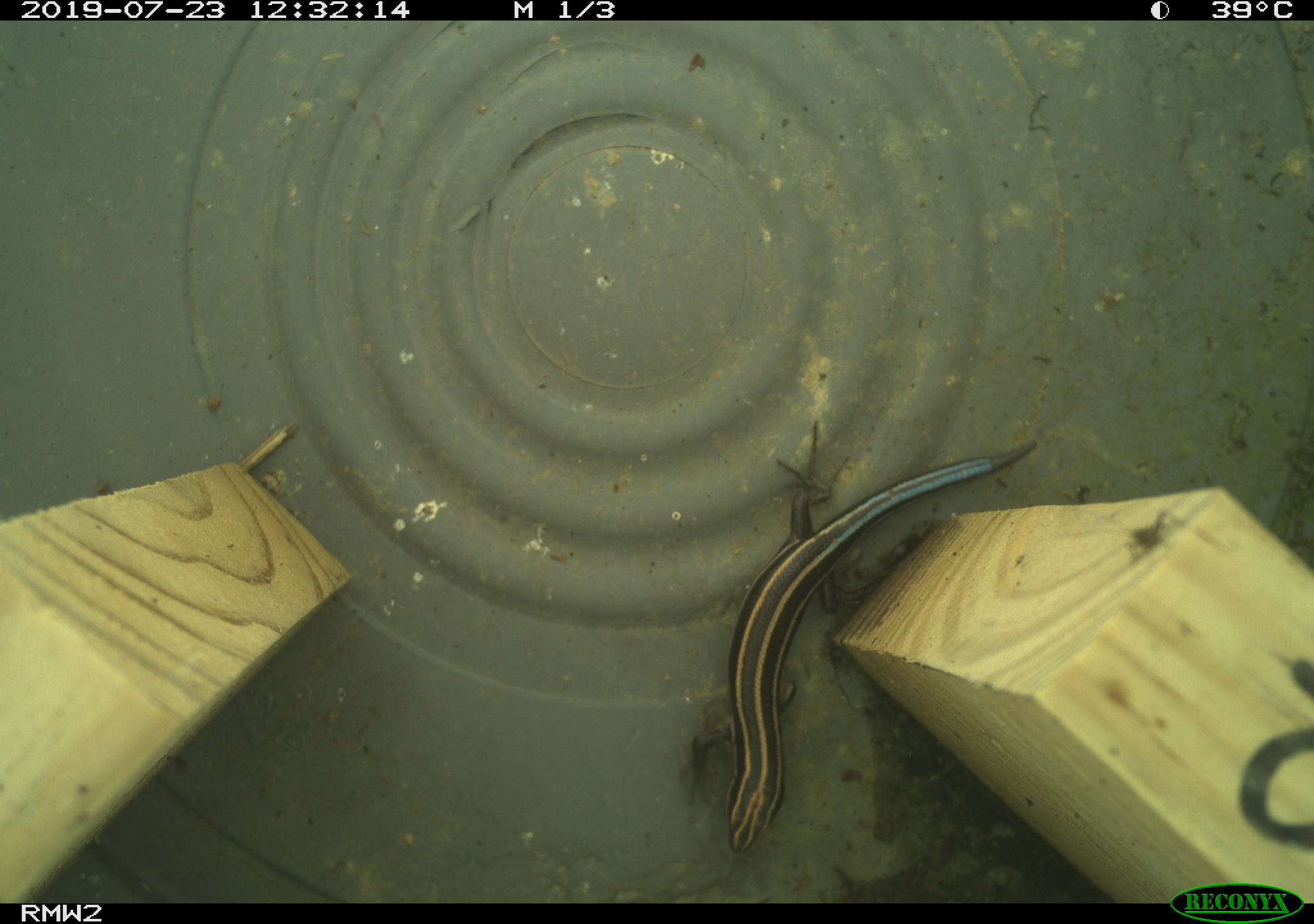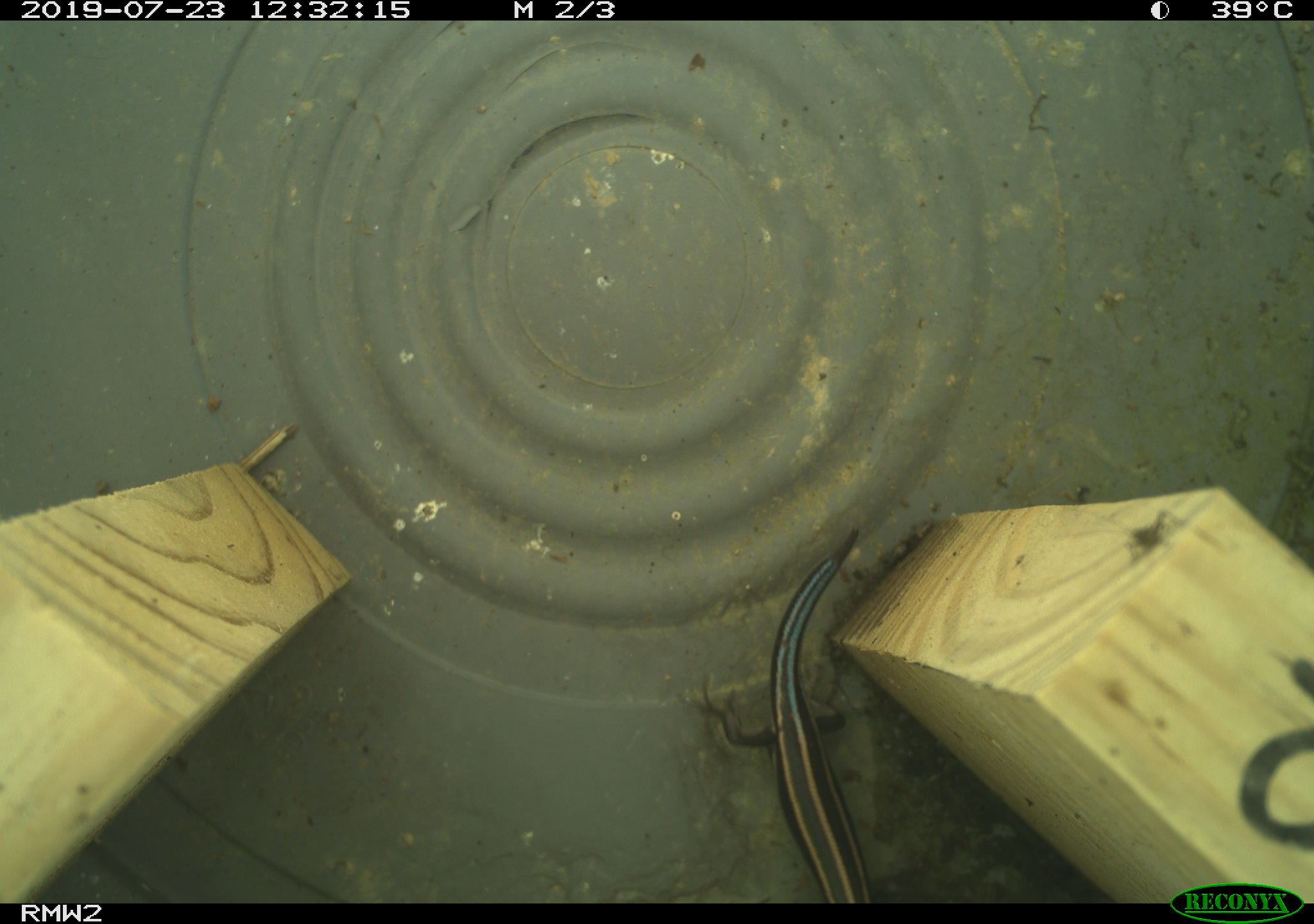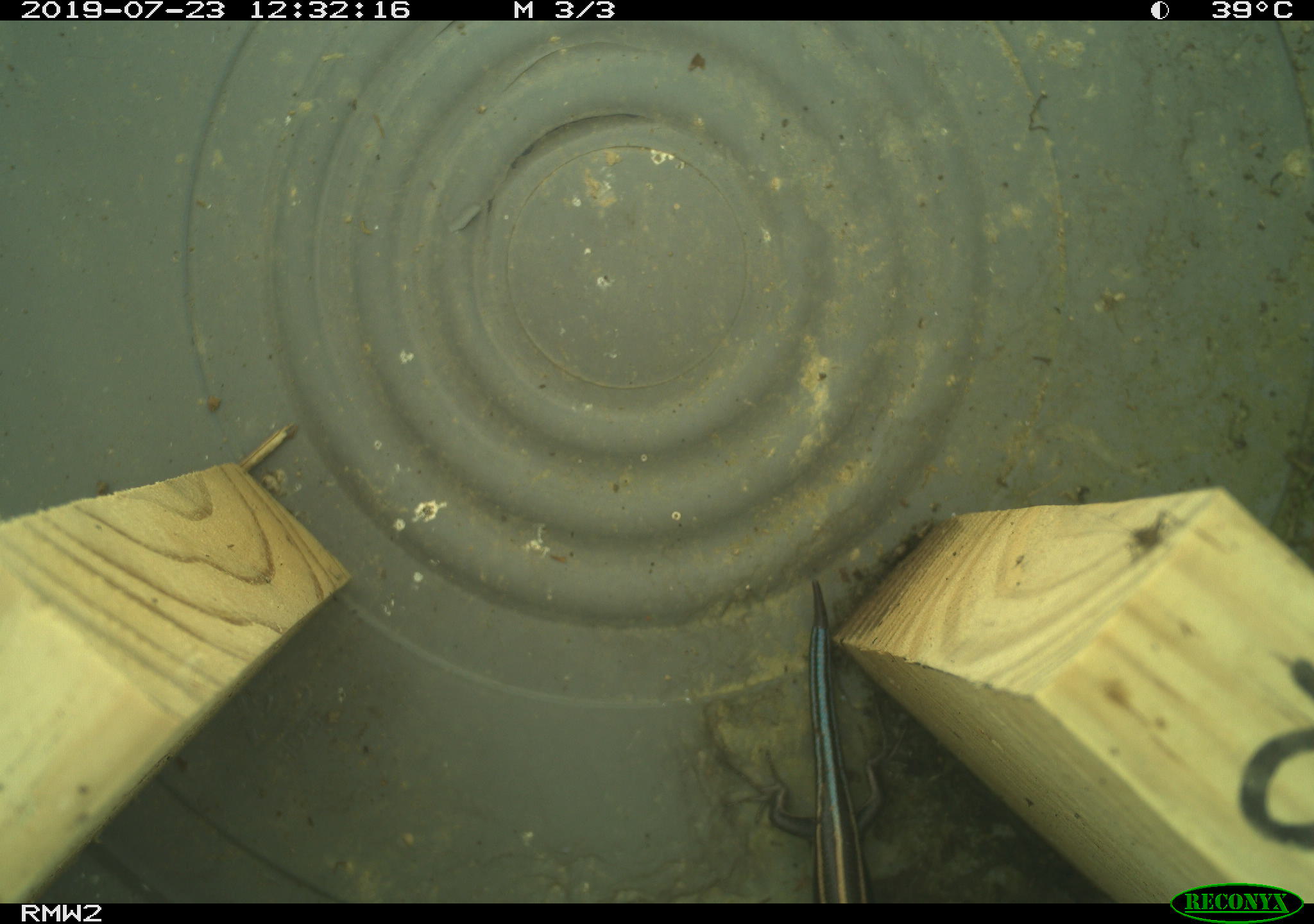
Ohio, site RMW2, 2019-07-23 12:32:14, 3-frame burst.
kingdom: Animalia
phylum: Chordata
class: Reptilia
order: Squamata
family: Scincidae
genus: Plestiodon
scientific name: Plestiodon fasciatus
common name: common five-lined skink